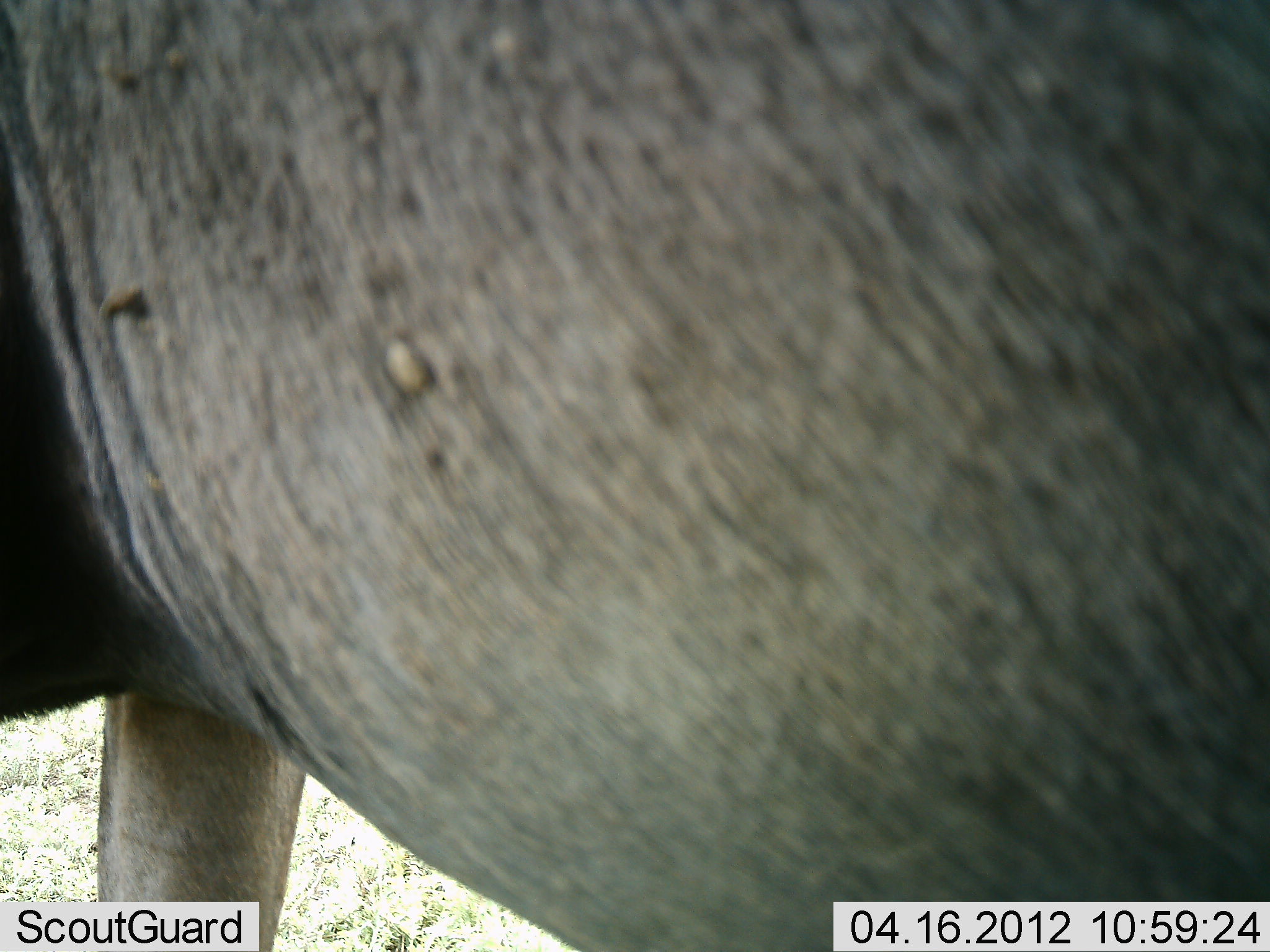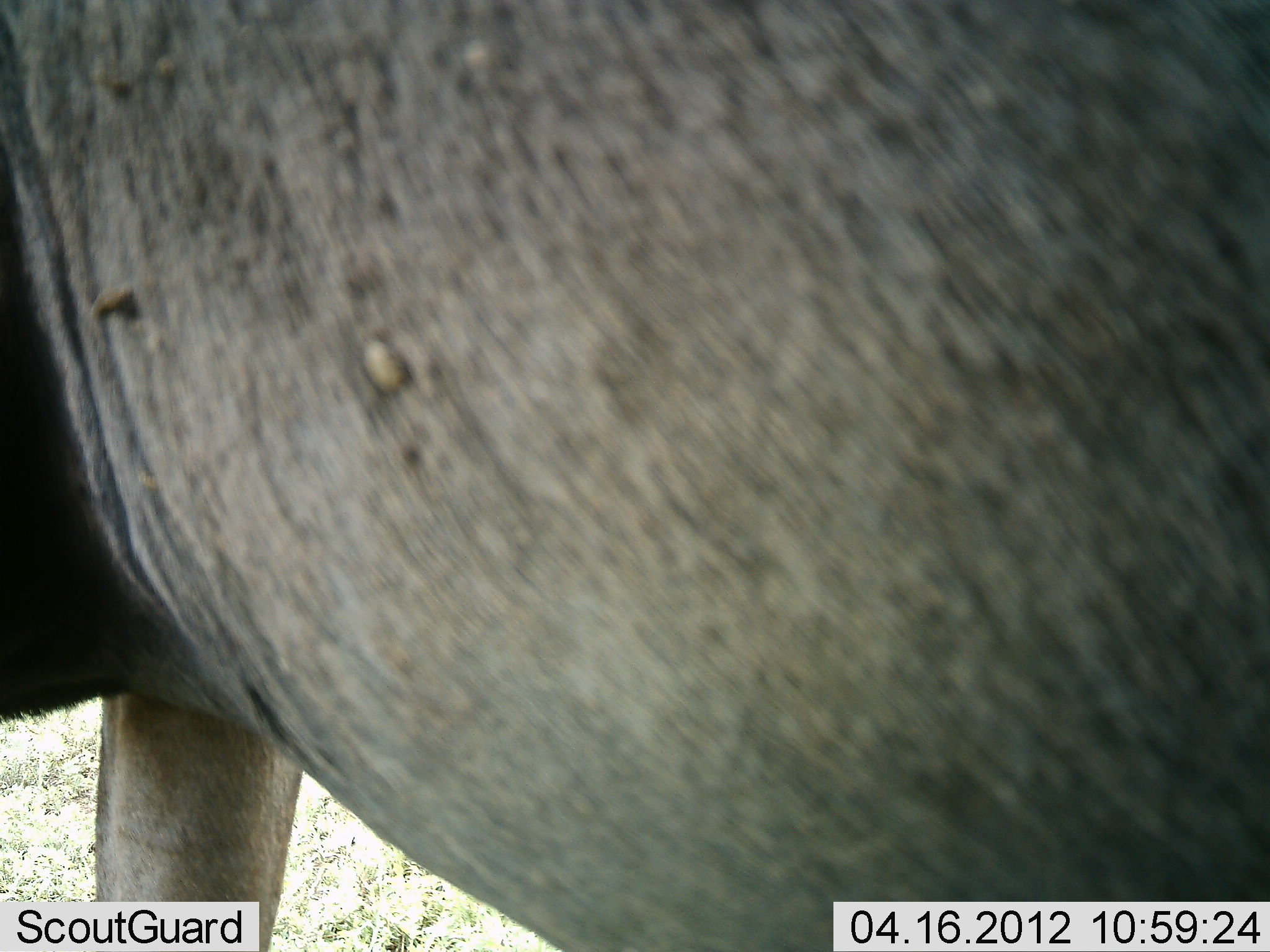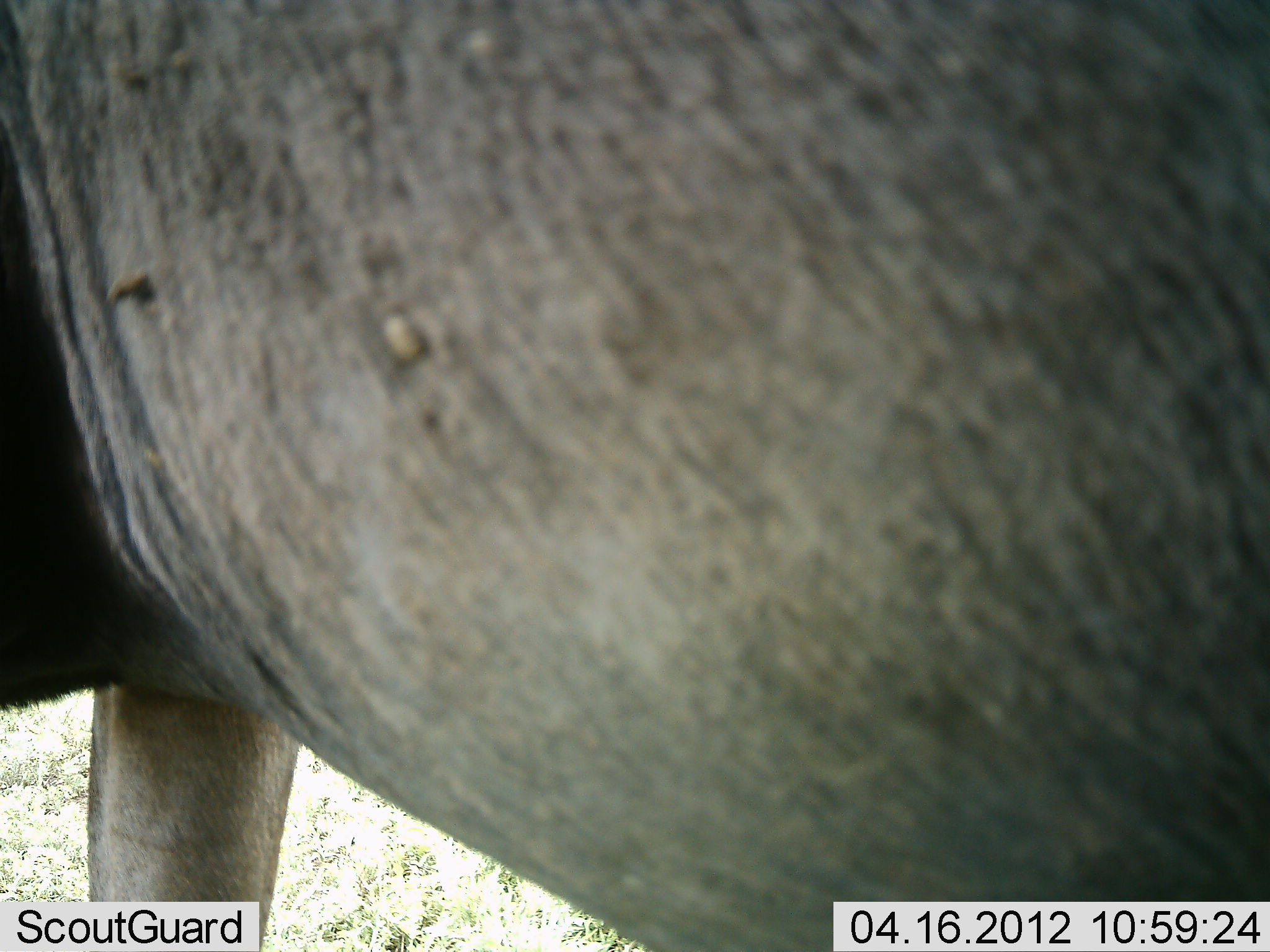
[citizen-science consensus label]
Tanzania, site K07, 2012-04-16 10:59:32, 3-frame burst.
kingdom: Animalia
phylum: Chordata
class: Mammalia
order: Artiodactyla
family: Bovidae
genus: Connochaetes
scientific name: Connochaetes taurinus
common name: blue wildebeest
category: wildebeest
Wildebeest (blue wildebeest) (Connochaetes taurinus), count 1. Behavior (volunteer vote fractions): standing 100%, resting 0%, moving 0%, interacting 0%. Young present (vote fraction): 0%. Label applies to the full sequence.